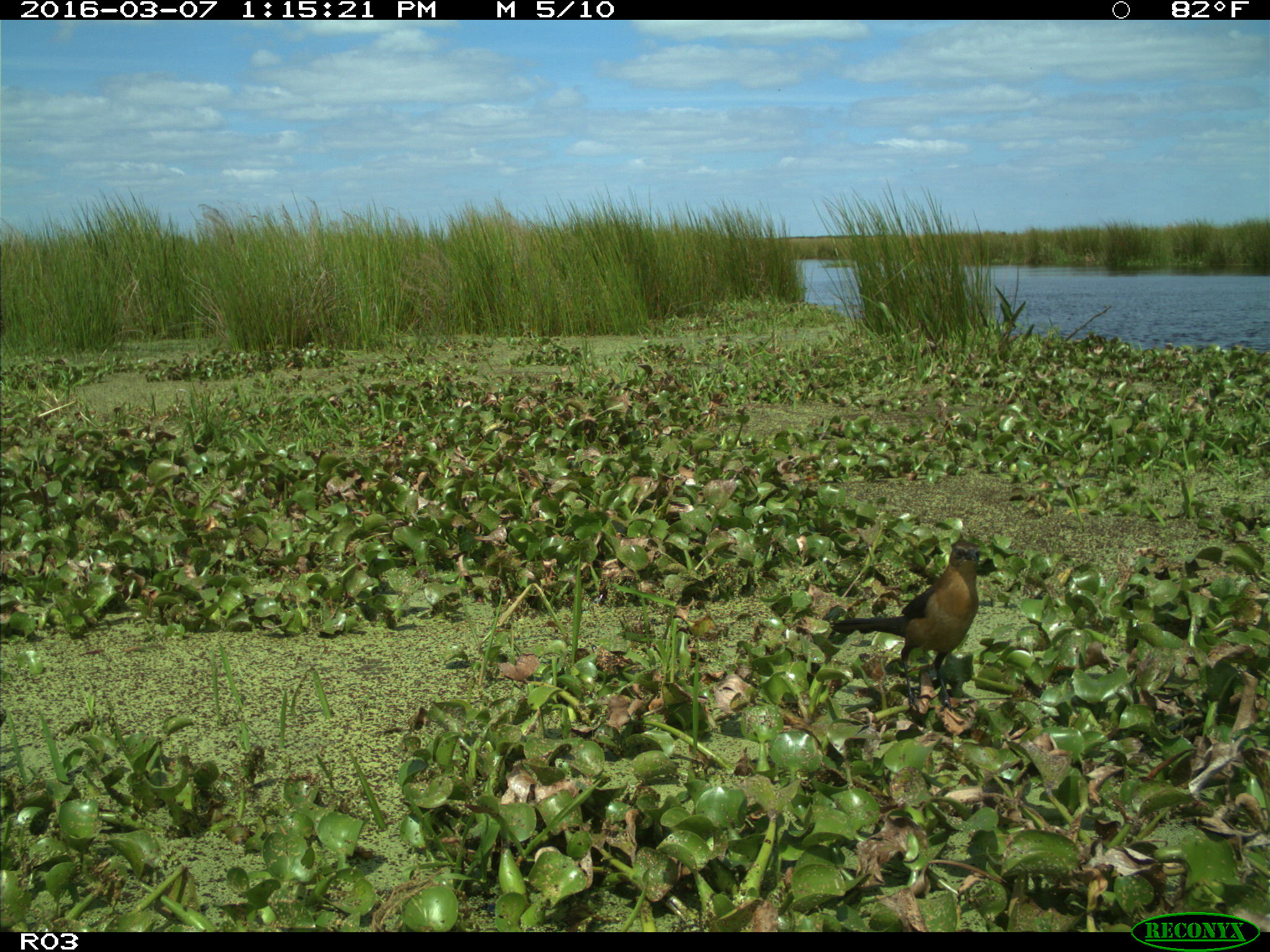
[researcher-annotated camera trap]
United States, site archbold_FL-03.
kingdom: Animalia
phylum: Chordata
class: Aves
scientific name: Aves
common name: birds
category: unidentified bird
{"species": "unidentified bird (birds) (Aves)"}